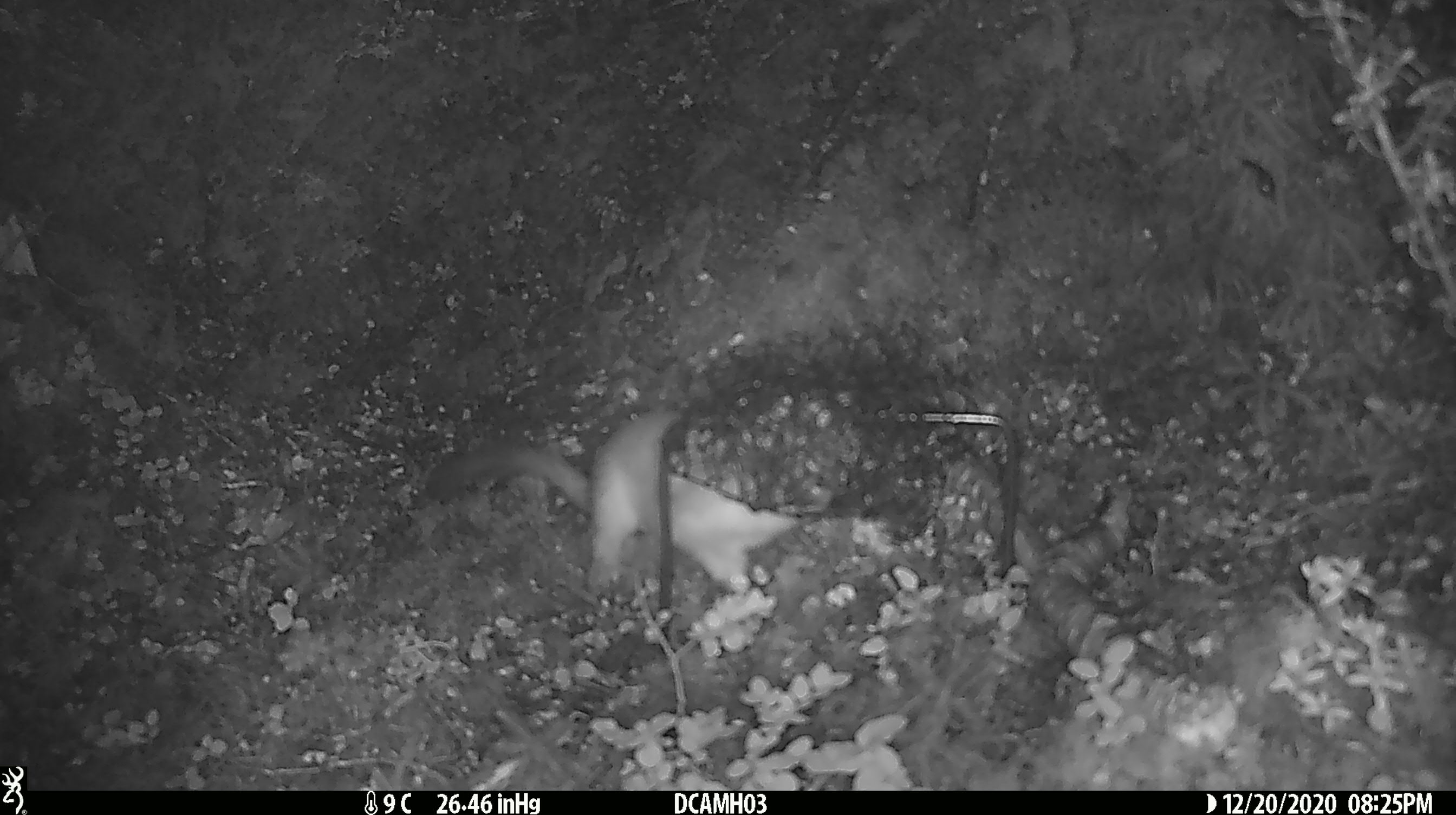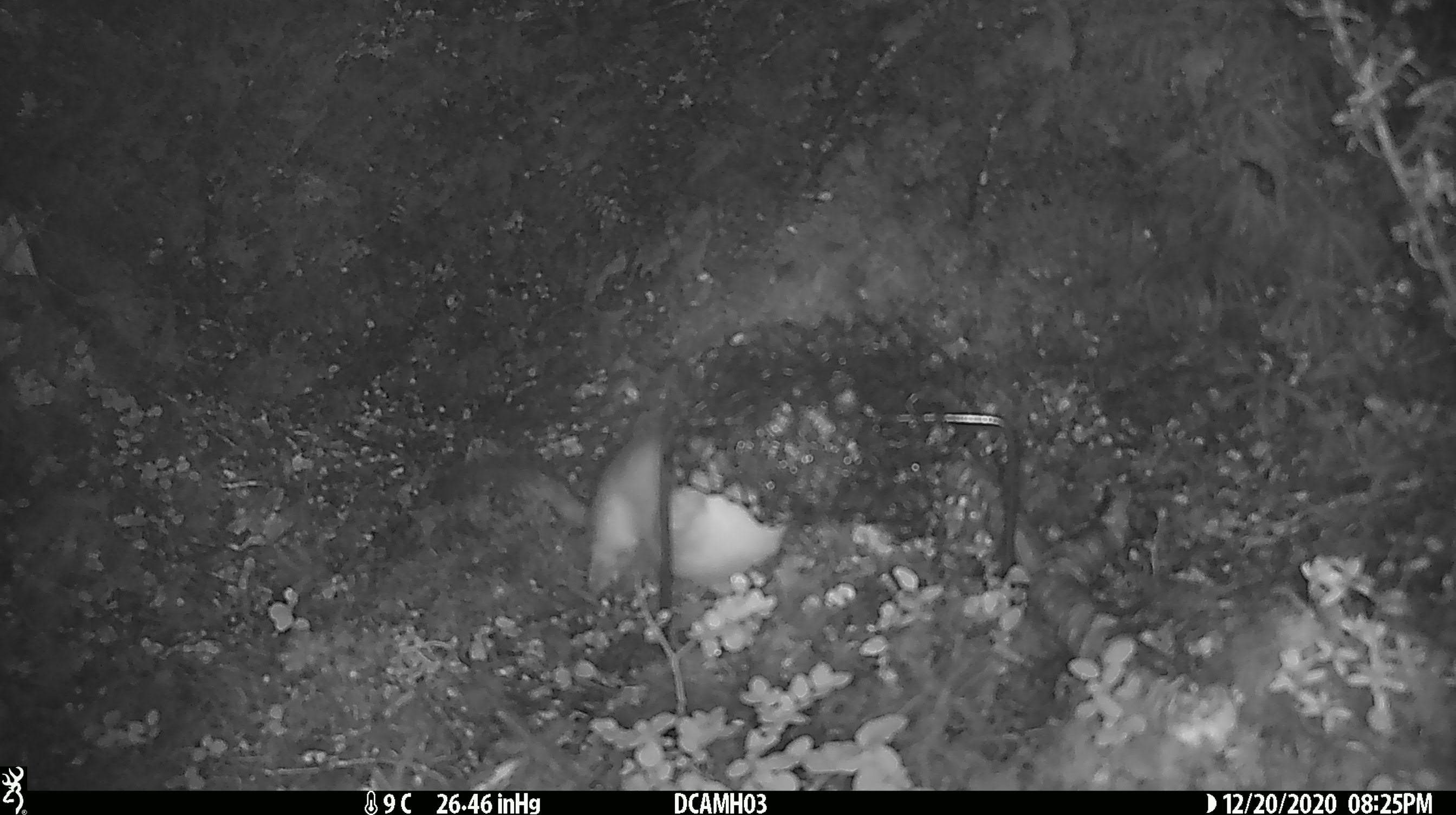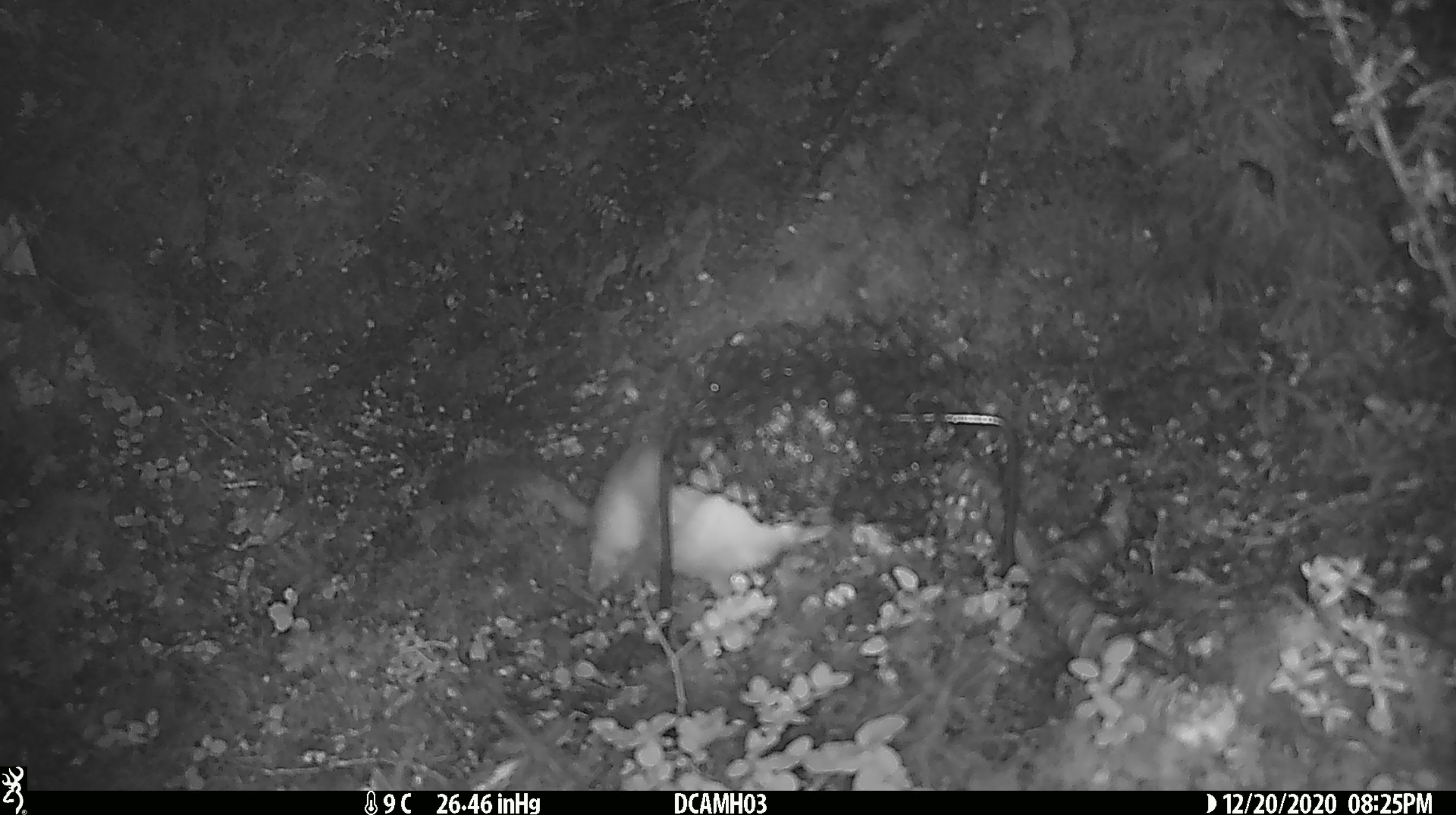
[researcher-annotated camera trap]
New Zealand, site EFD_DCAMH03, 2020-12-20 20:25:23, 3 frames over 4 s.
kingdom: Animalia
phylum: Chordata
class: Mammalia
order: Carnivora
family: Mustelidae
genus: Mustela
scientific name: Mustela erminea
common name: stoat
Stoat (Mustela erminea).